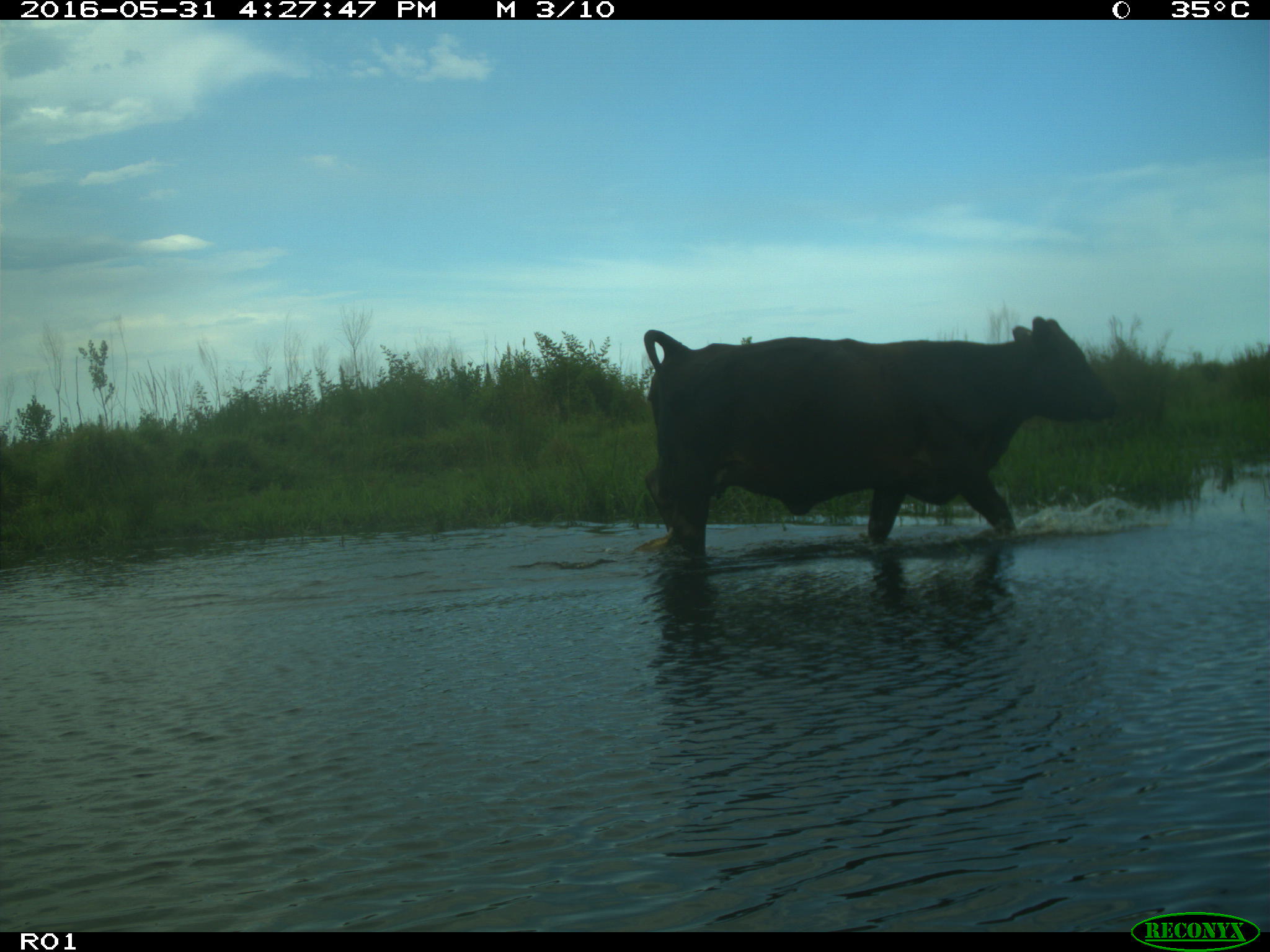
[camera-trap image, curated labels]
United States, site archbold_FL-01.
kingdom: Animalia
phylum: Chordata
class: Mammalia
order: Artiodactyla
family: Bovidae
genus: Bos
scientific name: Bos taurus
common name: domestic cow